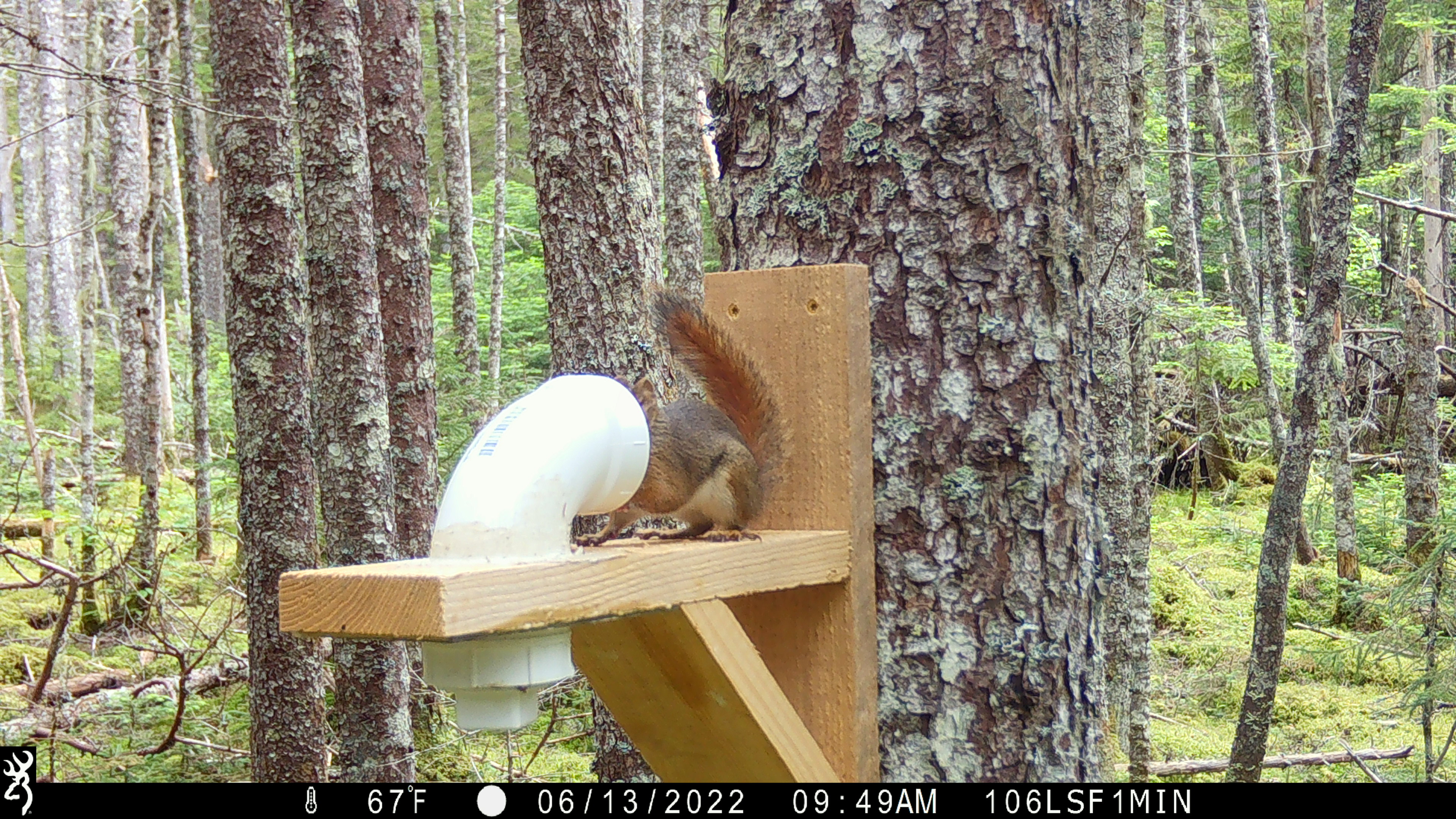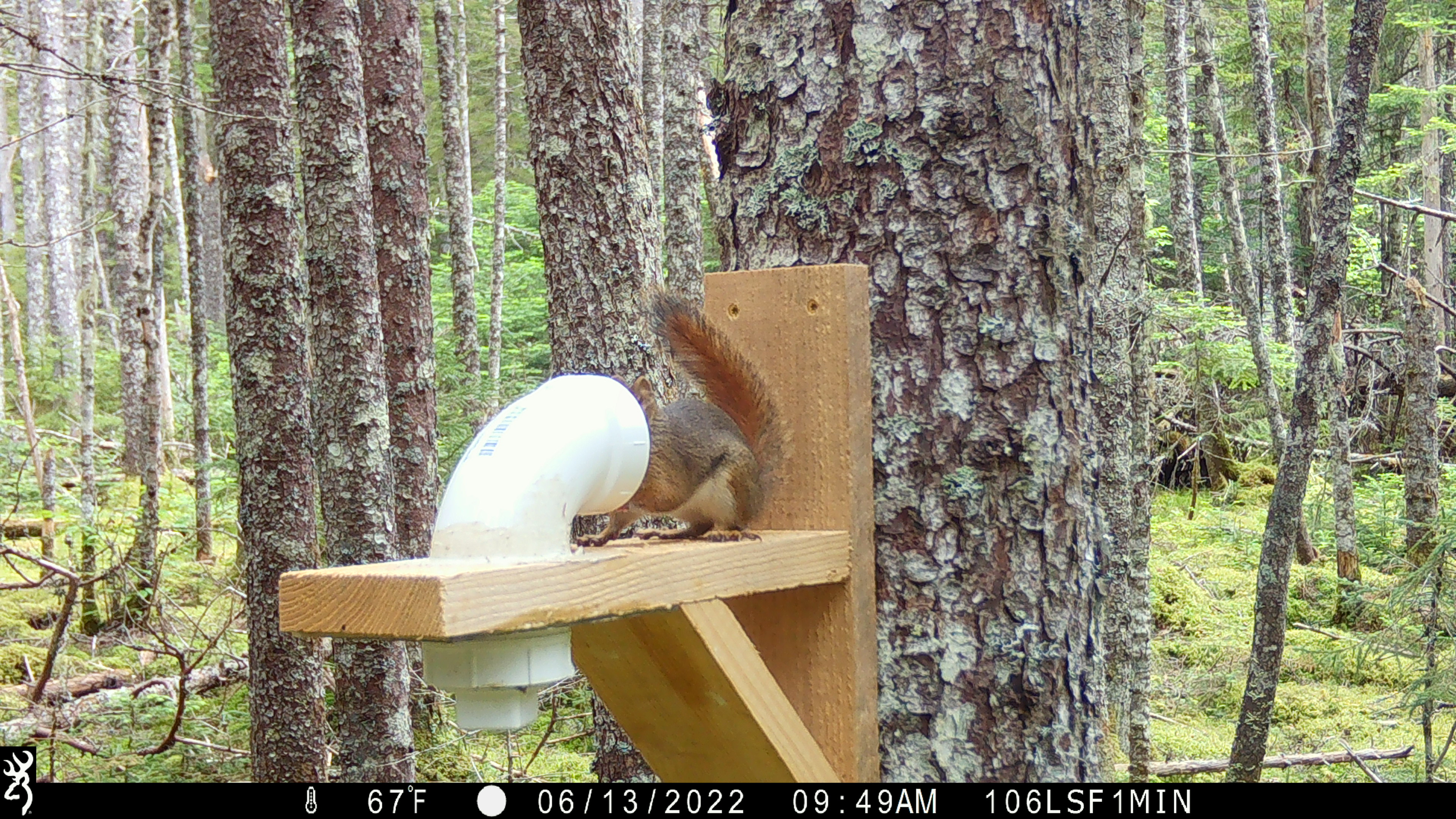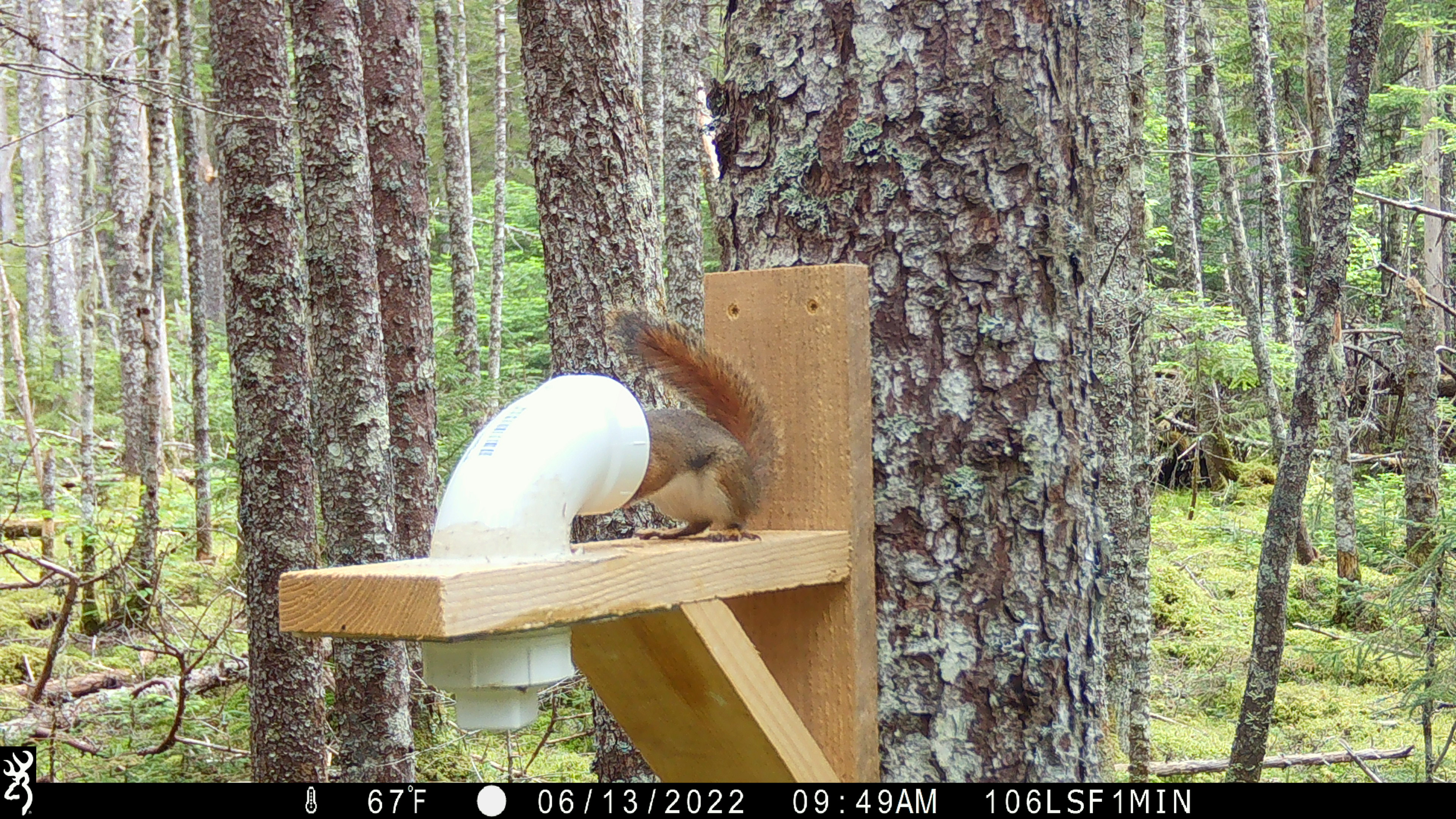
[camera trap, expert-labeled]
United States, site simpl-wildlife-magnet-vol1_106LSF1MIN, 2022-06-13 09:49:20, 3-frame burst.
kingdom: Animalia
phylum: Chordata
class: Mammalia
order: Rodentia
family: Sciuridae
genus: Tamiasciurus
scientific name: Tamiasciurus hudsonicus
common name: red squirrel